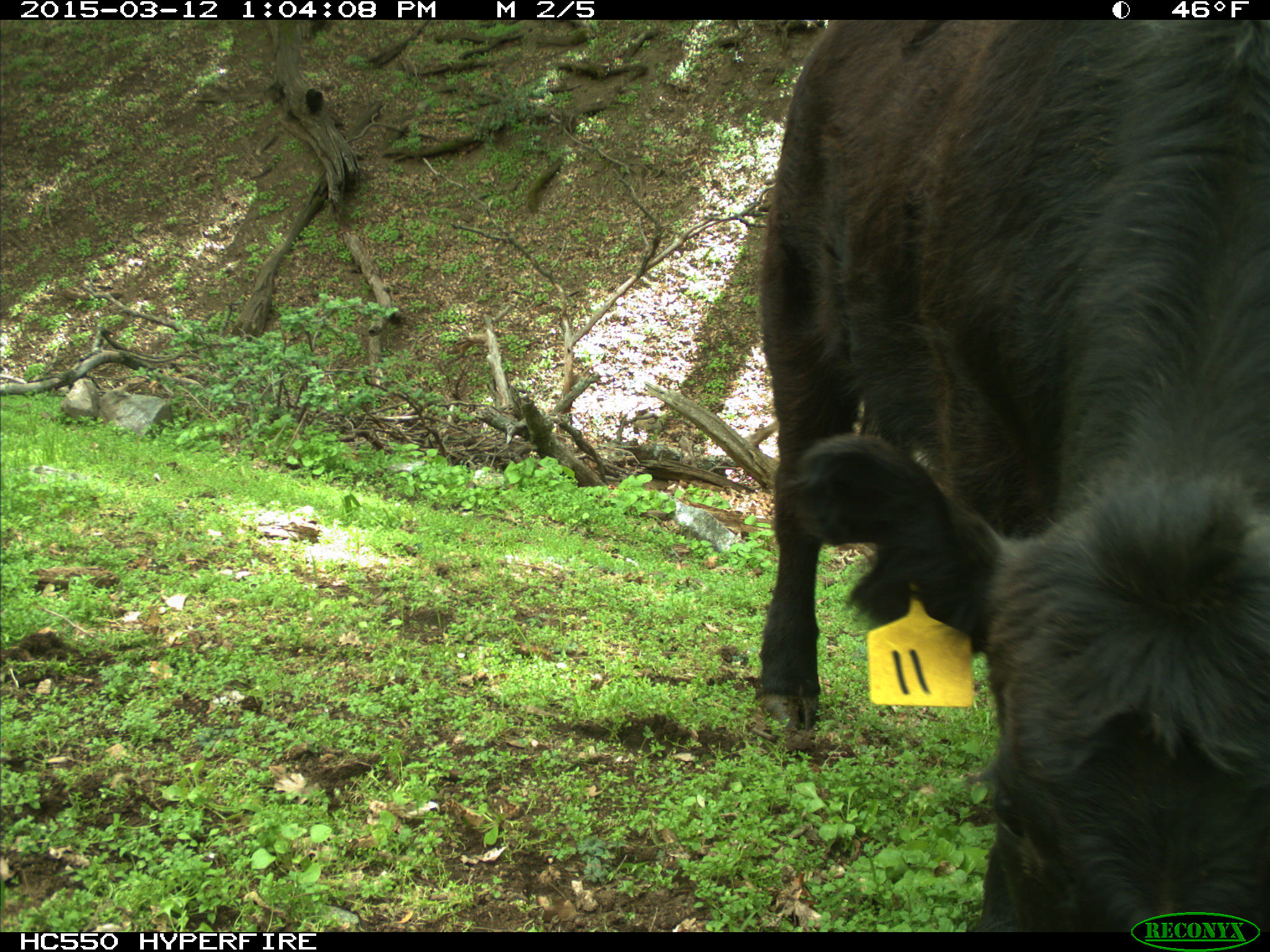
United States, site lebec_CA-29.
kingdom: Animalia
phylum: Chordata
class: Mammalia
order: Artiodactyla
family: Bovidae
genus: Bos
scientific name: Bos taurus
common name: domestic cow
Bos taurus (domestic cow).